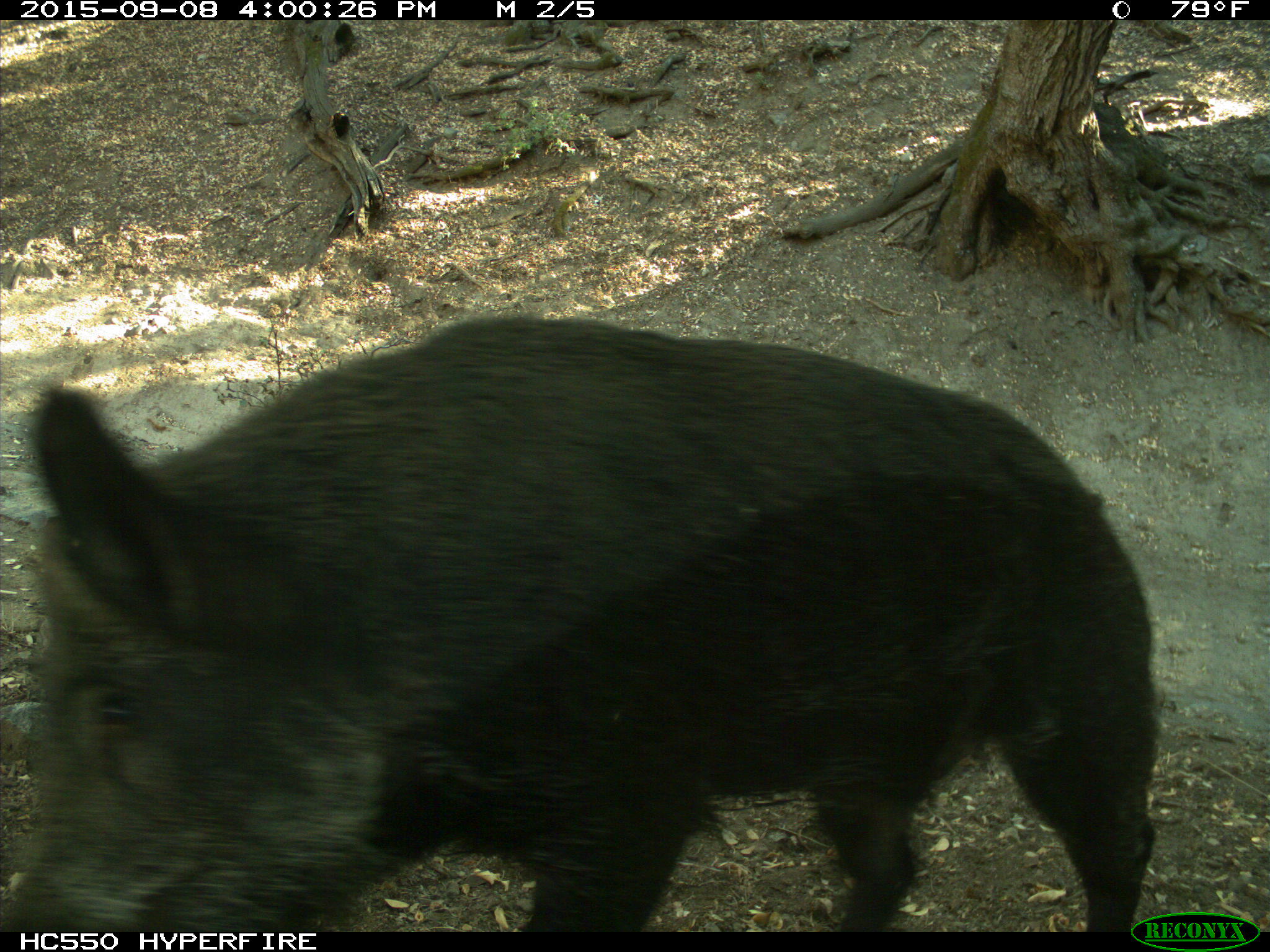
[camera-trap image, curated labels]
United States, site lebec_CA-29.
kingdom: Animalia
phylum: Chordata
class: Mammalia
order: Artiodactyla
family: Suidae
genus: Sus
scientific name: Sus scrofa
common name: wild boar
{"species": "Sus scrofa (wild boar)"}